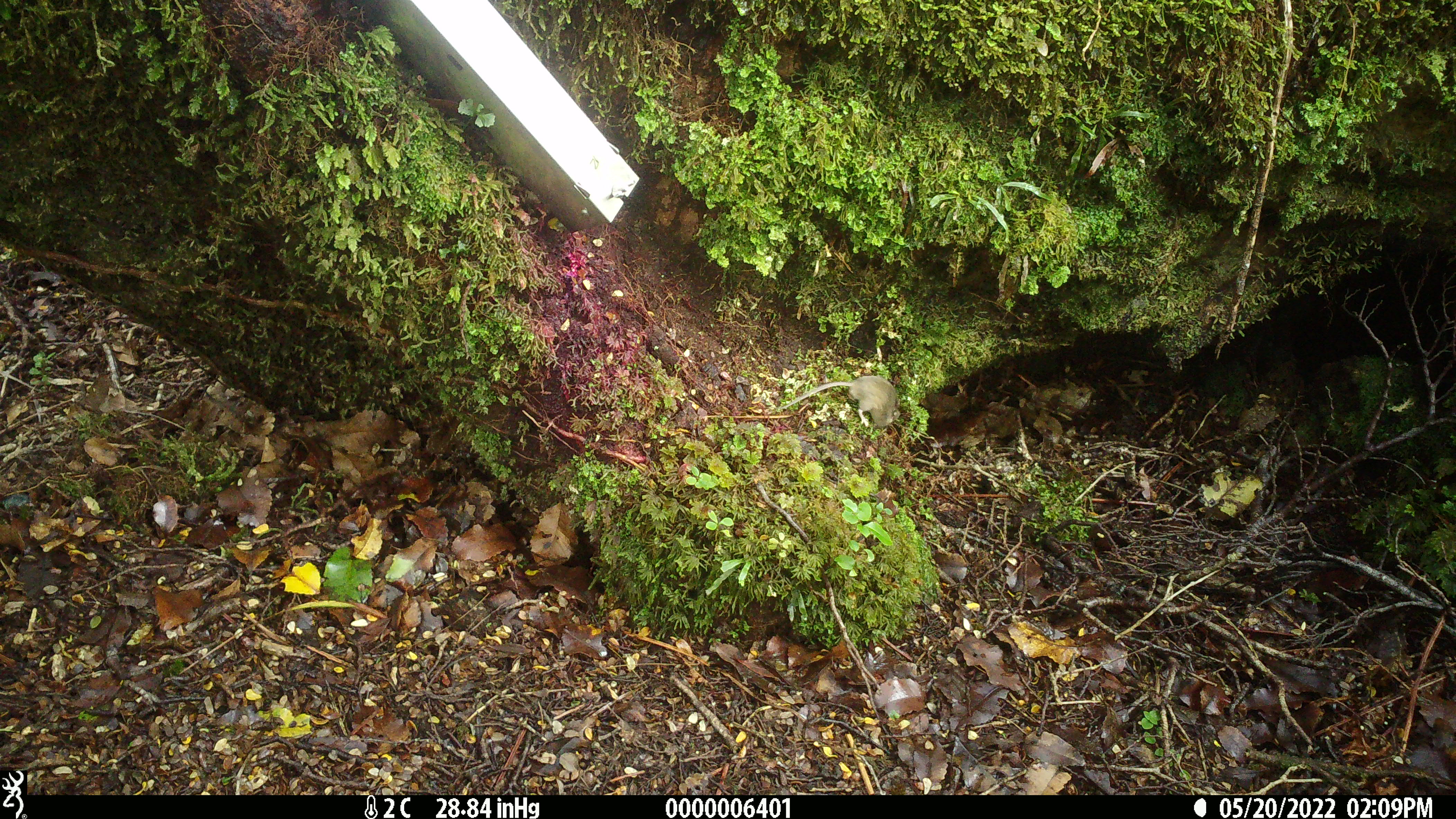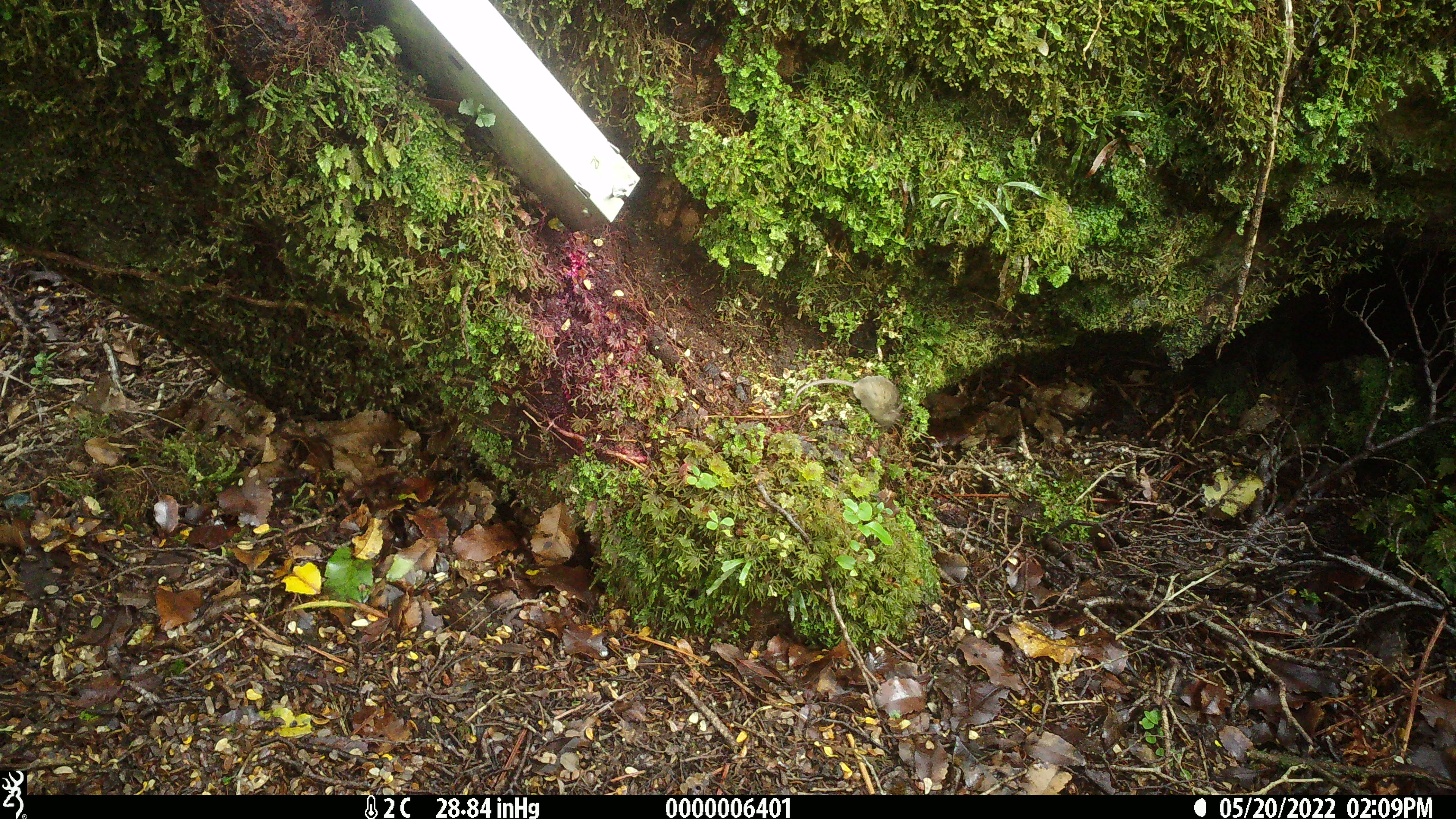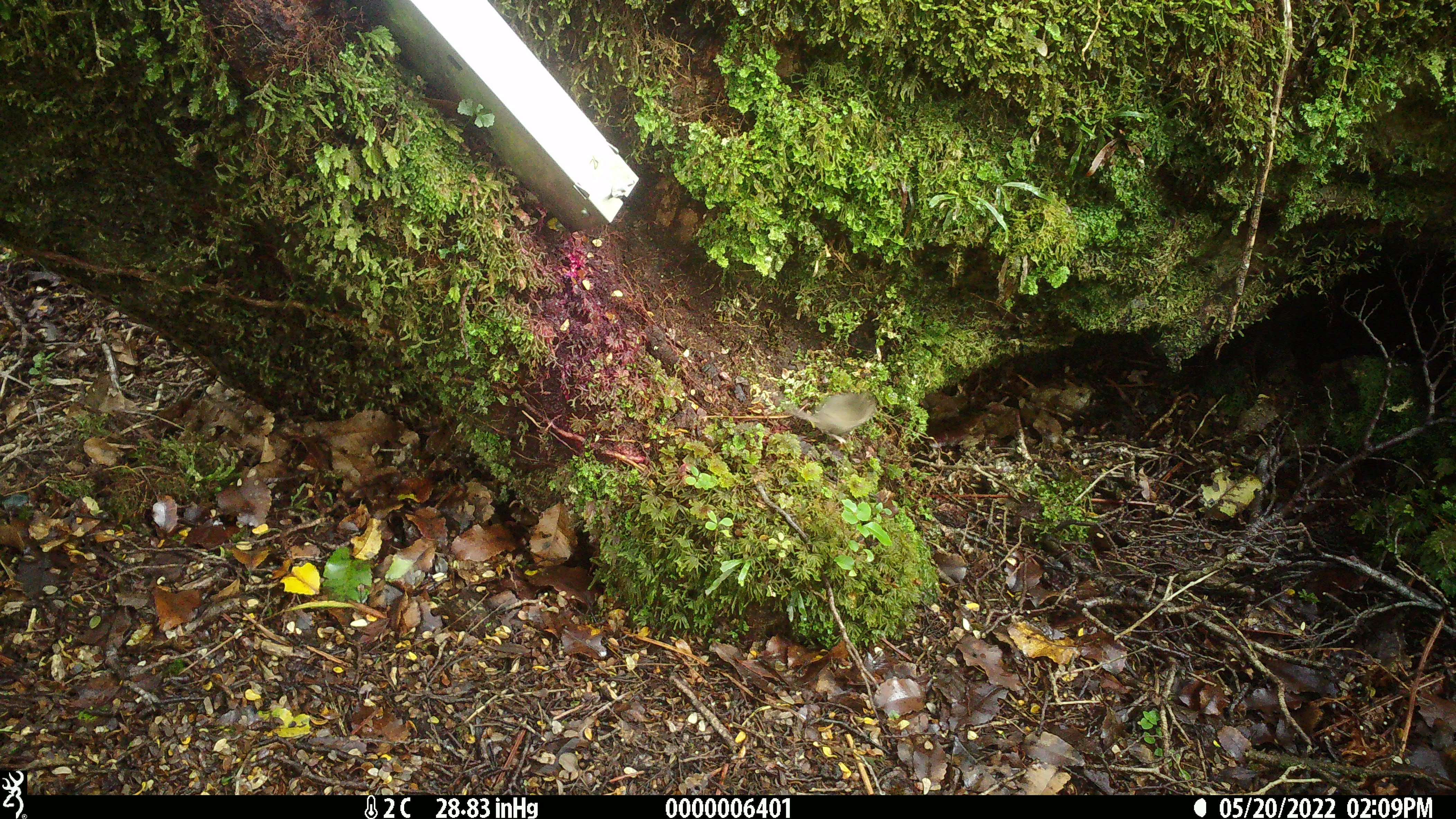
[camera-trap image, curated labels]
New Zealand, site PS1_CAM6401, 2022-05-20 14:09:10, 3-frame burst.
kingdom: Animalia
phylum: Chordata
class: Mammalia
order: Rodentia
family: Muridae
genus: Mus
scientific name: Mus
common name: mouse